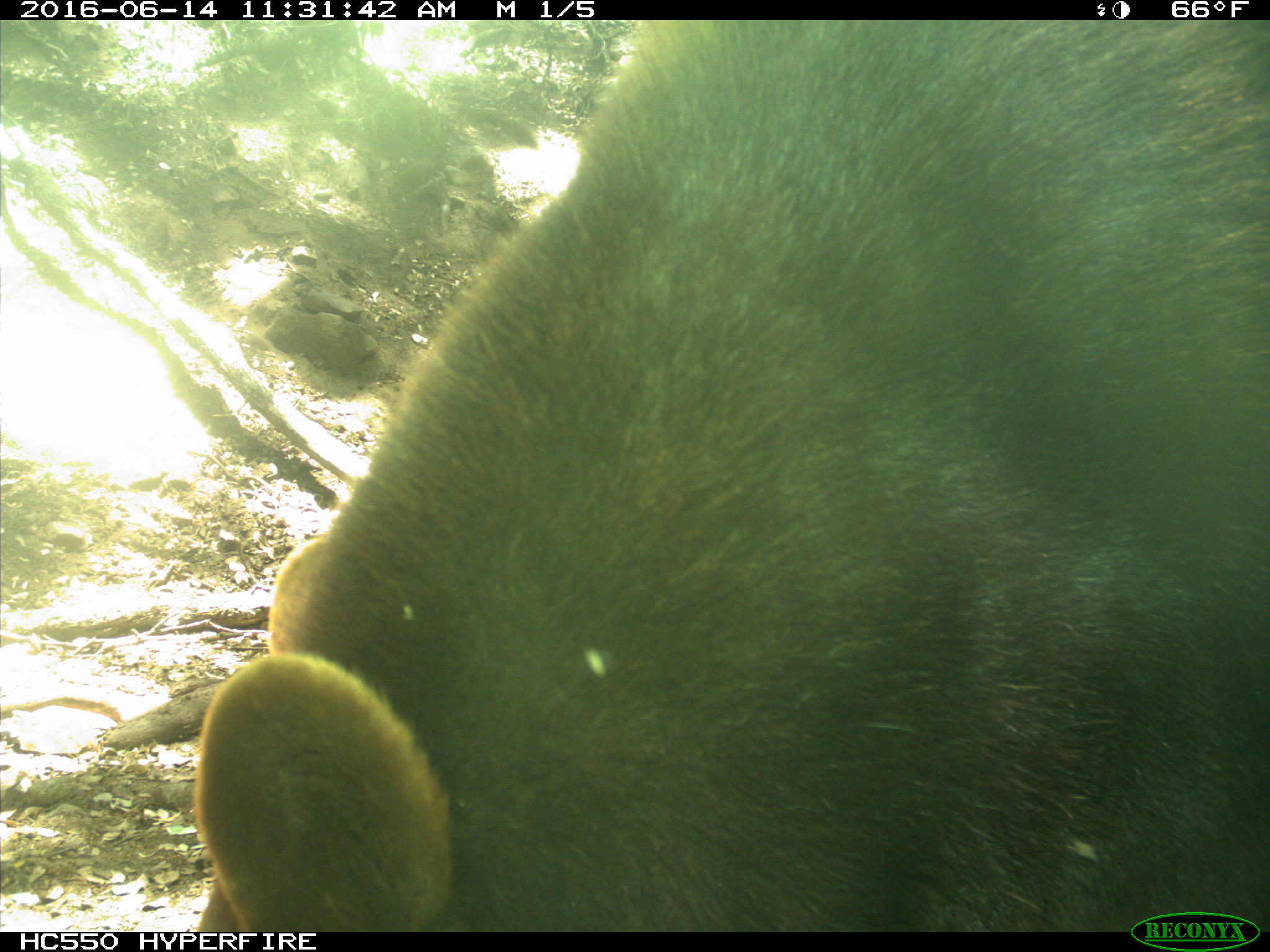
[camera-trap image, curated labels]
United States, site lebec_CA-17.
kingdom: Animalia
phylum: Chordata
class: Mammalia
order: Carnivora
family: Ursidae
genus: Ursus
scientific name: Ursus americanus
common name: american black bear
Ursus americanus (american black bear).